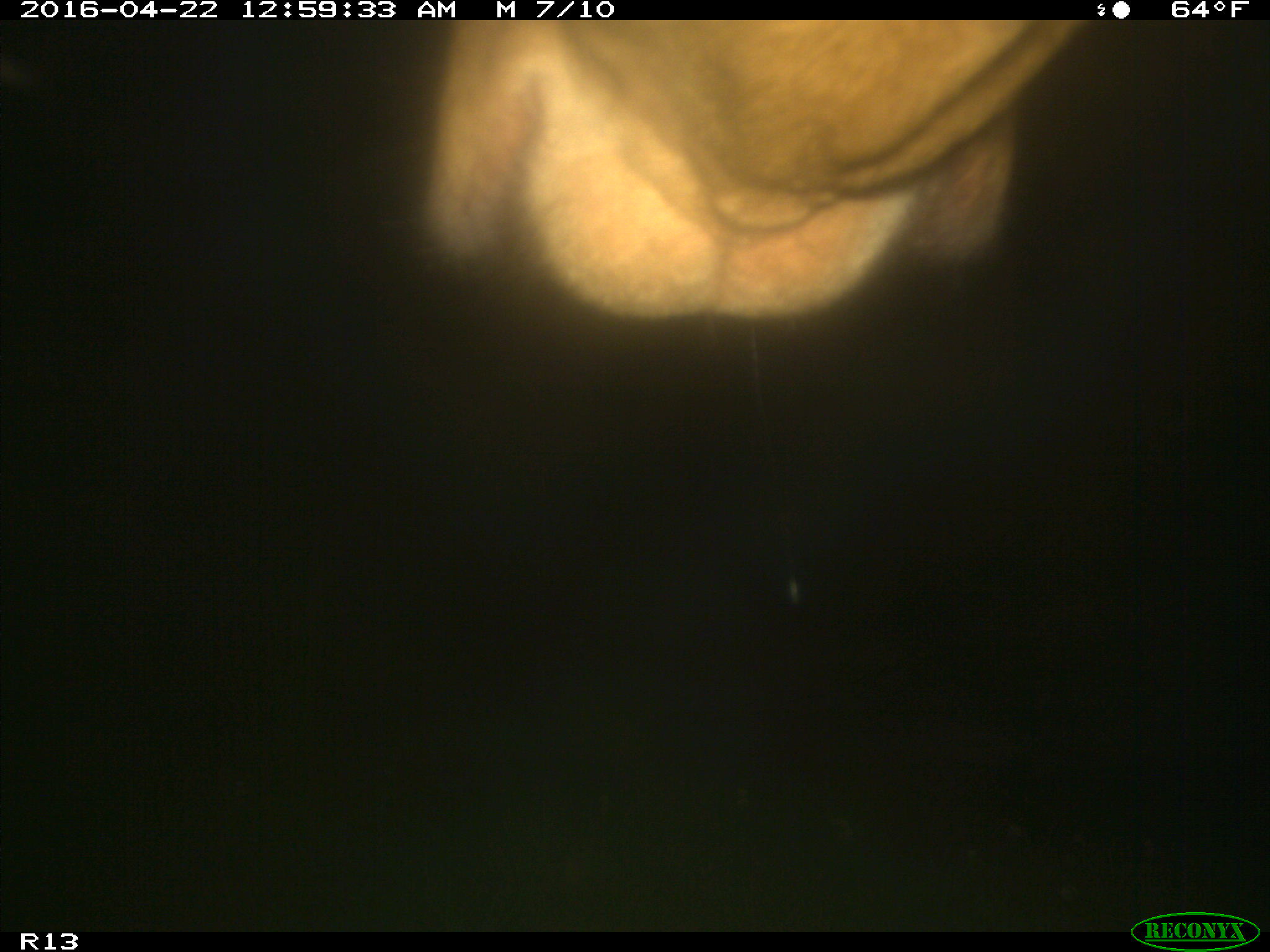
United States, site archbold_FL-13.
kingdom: Animalia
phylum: Chordata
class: Mammalia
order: Artiodactyla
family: Bovidae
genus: Bos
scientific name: Bos taurus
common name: domestic cow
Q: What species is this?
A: Bos taurus (domestic cow).